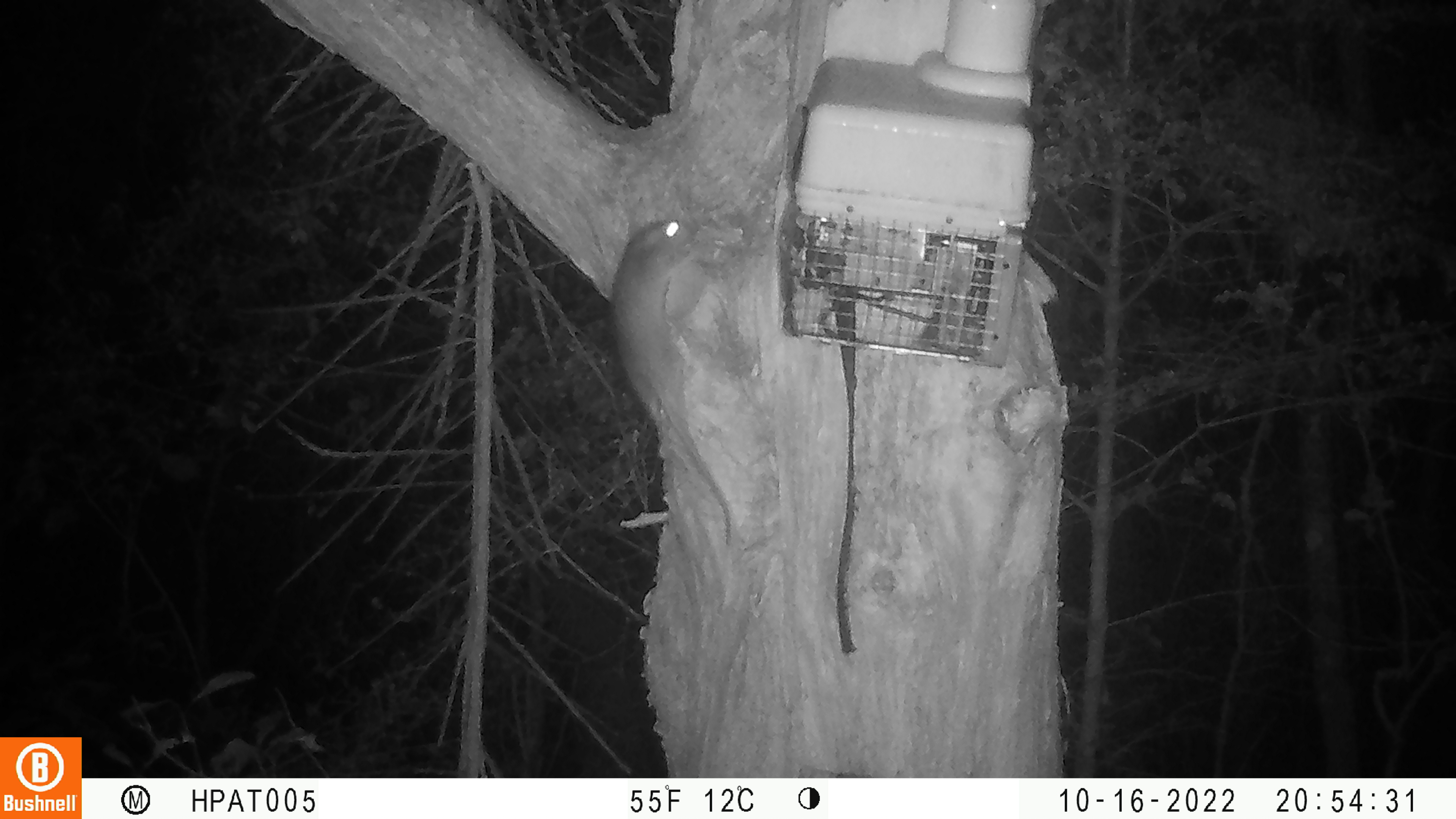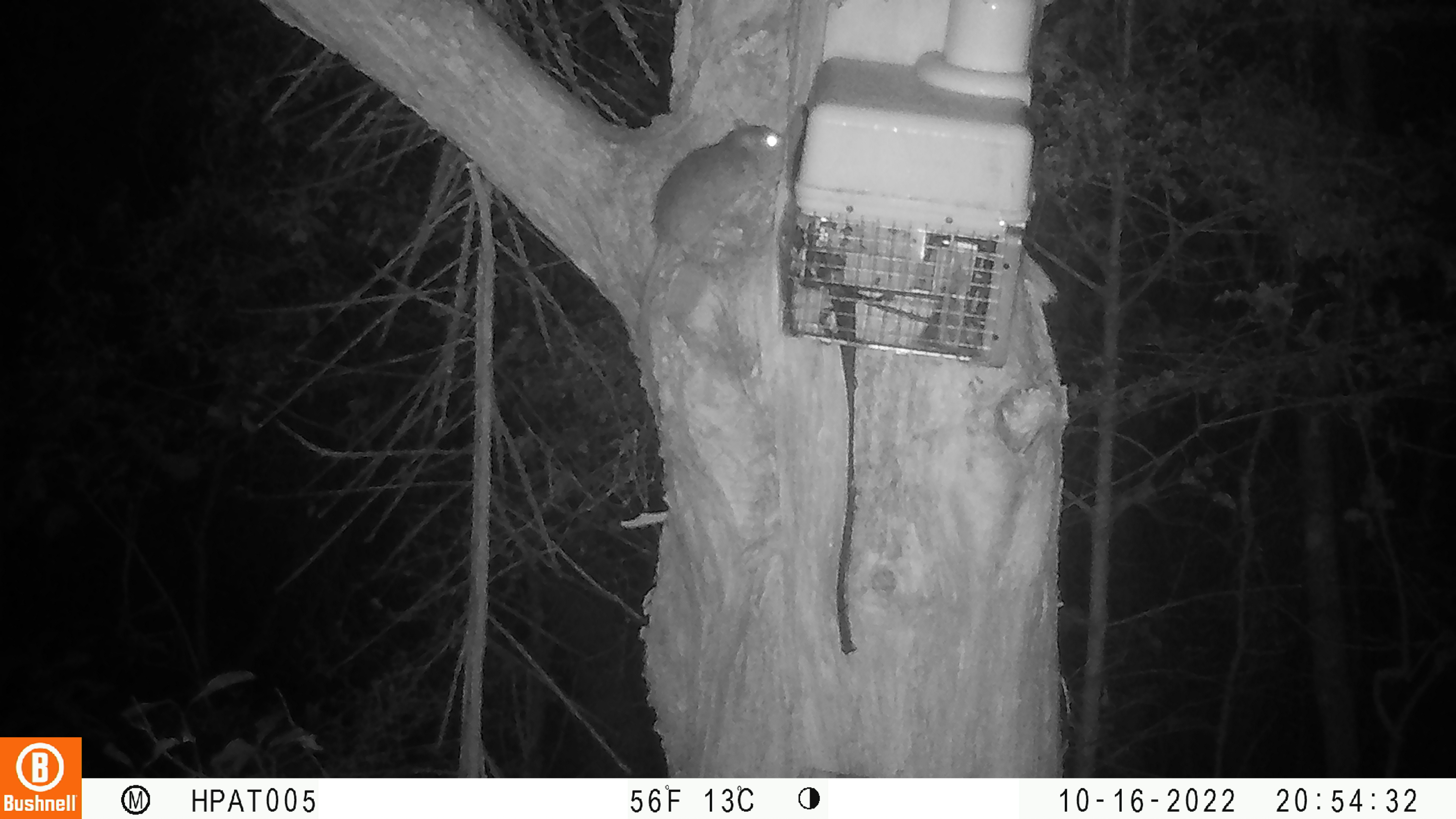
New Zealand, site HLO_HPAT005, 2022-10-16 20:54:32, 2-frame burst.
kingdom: Animalia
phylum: Chordata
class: Mammalia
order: Rodentia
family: Muridae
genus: Rattus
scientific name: Rattus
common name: rat